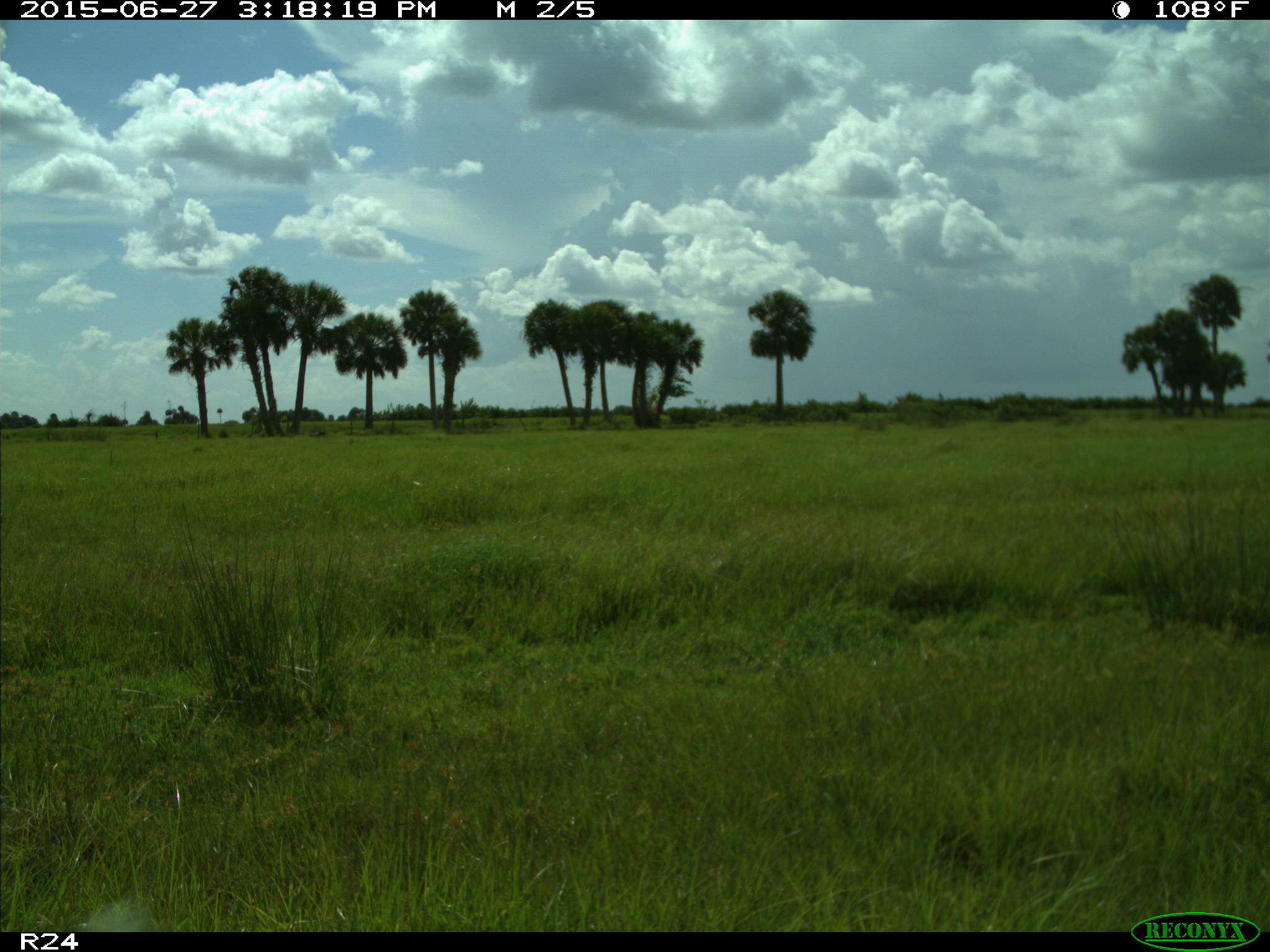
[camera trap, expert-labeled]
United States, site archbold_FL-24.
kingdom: Animalia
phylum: Chordata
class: Mammalia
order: Artiodactyla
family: Cervidae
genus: Odocoileus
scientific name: Odocoileus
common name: deer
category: unidentified deer